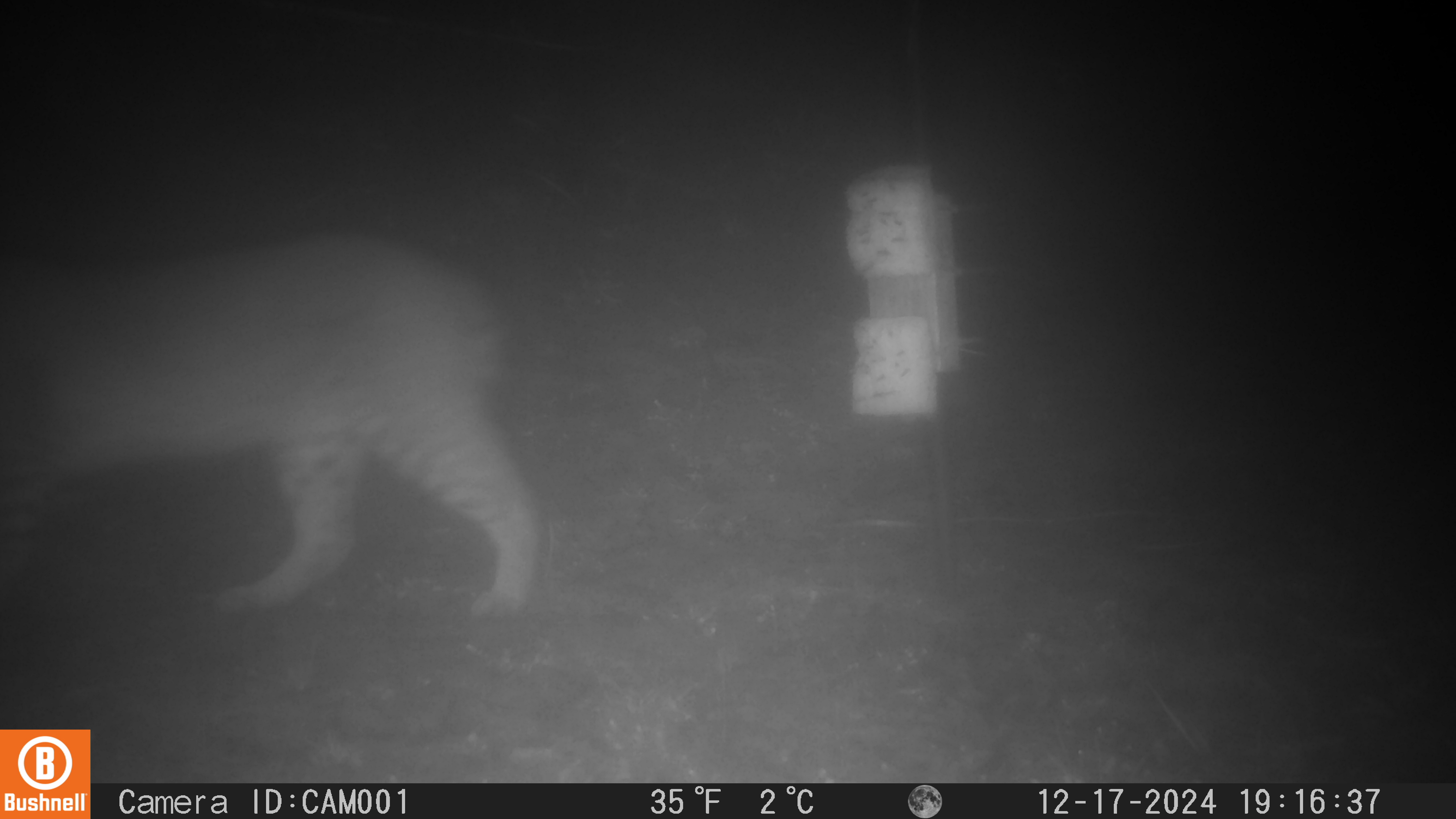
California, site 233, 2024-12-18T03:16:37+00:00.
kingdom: Animalia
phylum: Chordata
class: Mammalia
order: Carnivora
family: Felidae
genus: Lynx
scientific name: Lynx rufus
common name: bobcat